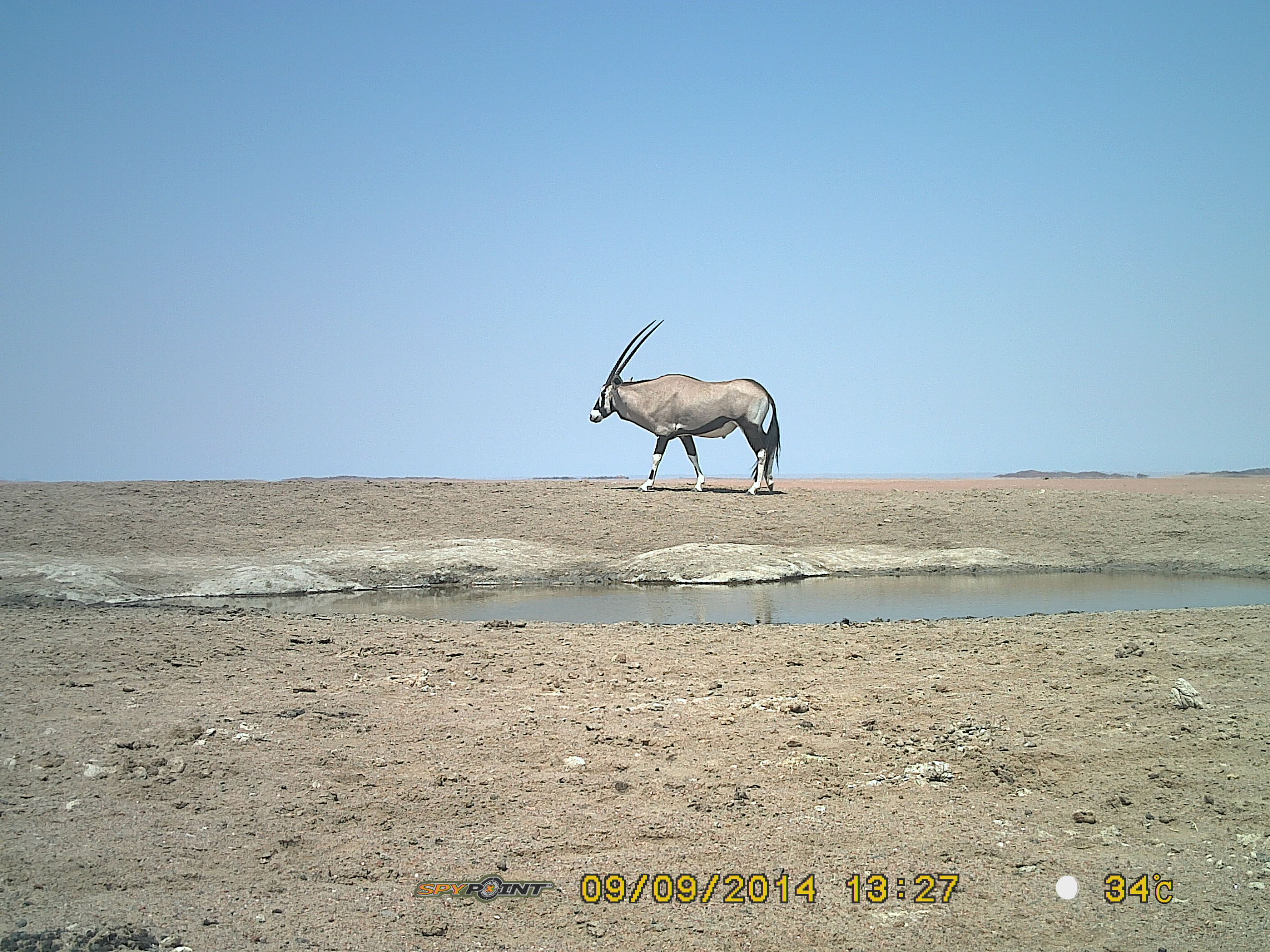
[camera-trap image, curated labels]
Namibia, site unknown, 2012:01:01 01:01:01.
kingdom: Animalia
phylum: Chordata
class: Mammalia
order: Artiodactyla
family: Bovidae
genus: Oryx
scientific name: Oryx gazella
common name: gemsbok